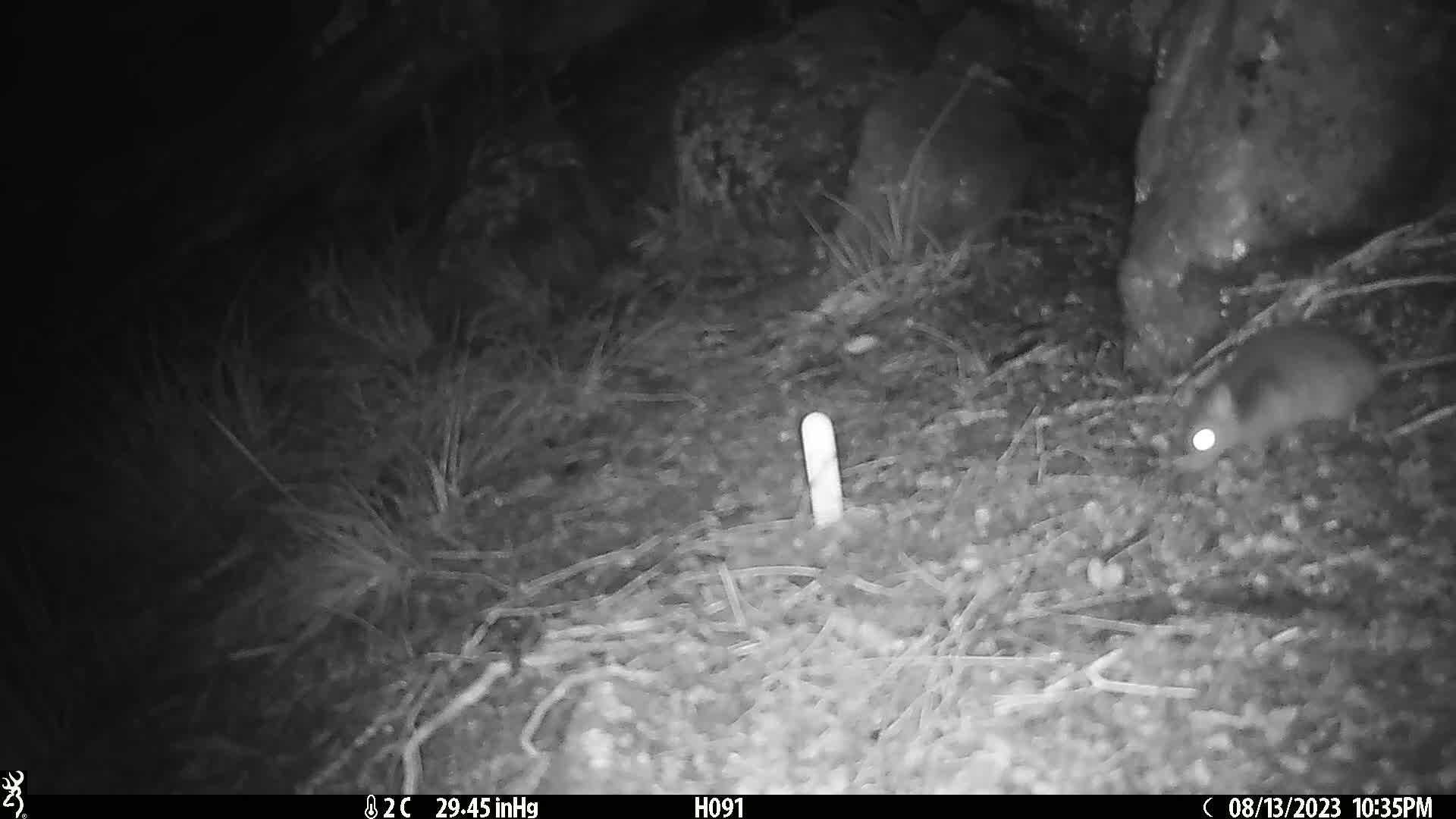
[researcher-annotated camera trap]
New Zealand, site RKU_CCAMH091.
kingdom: Animalia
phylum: Chordata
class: Mammalia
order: Rodentia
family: Muridae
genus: Rattus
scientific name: Rattus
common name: rat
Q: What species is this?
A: Rat (Rattus).